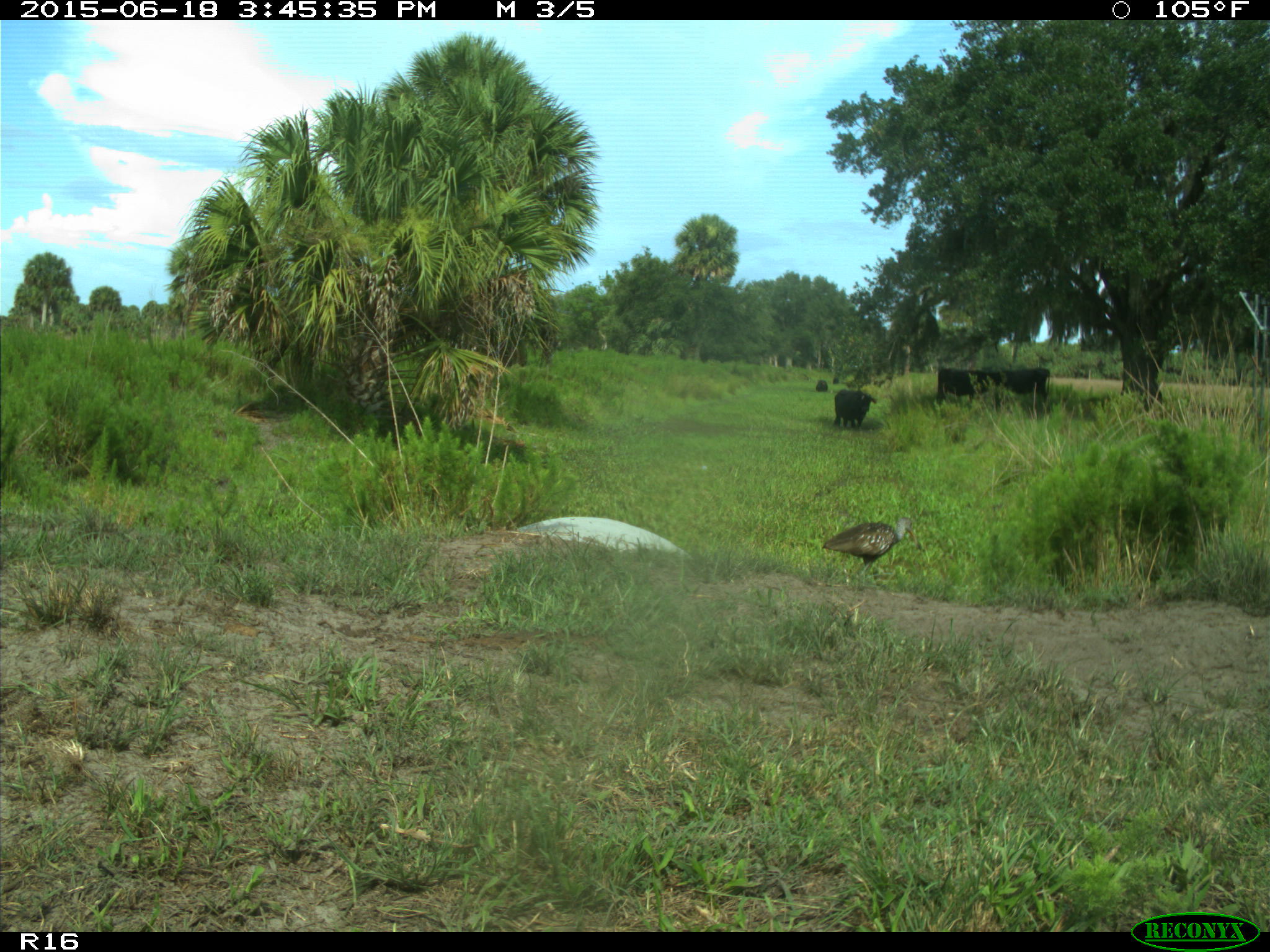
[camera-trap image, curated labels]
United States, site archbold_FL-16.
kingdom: Animalia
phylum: Chordata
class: Mammalia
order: Artiodactyla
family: Bovidae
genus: Bos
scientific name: Bos taurus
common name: domestic cow